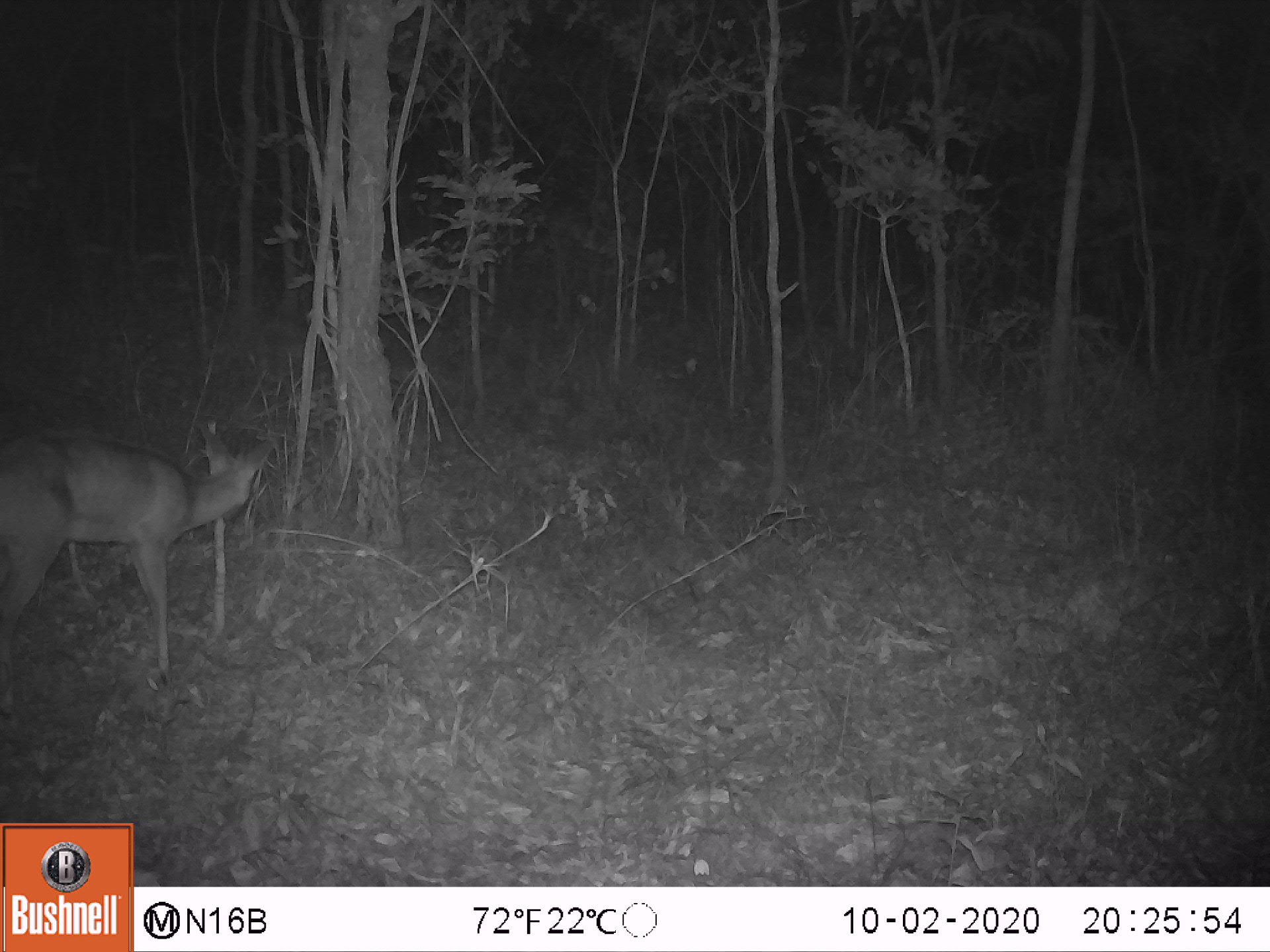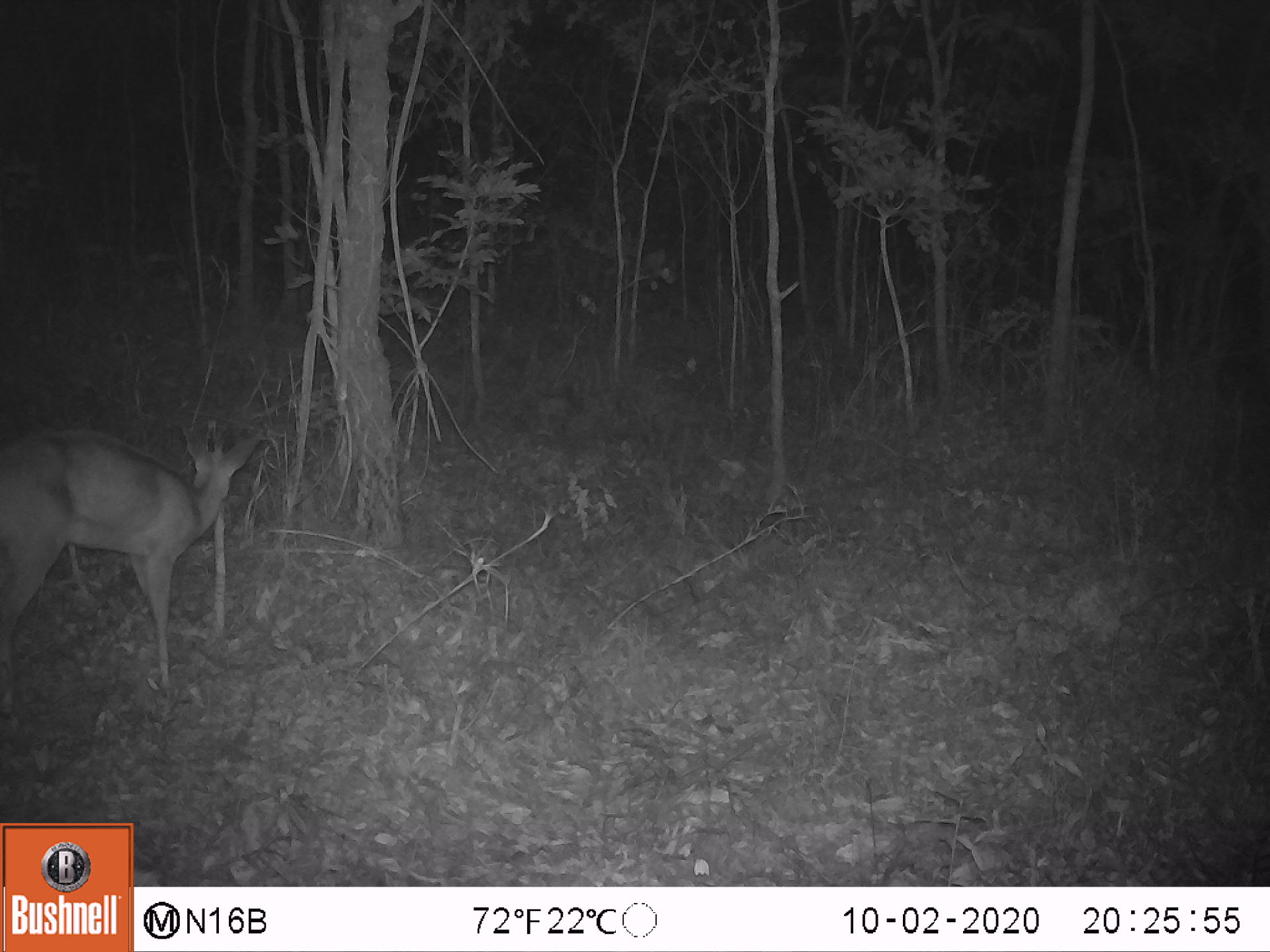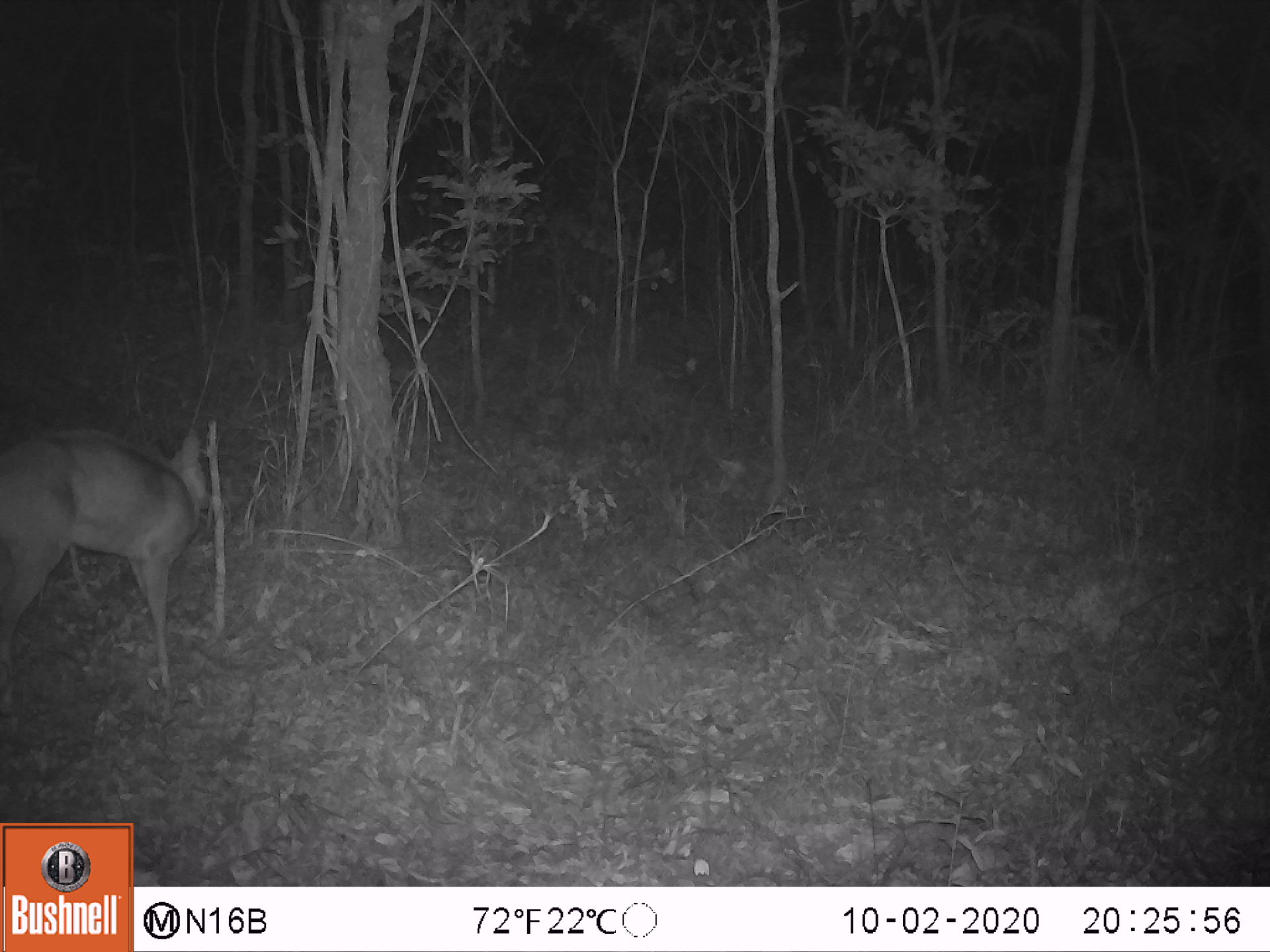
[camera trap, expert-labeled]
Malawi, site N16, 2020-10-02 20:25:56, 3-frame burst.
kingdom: Animalia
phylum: Chordata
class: Mammalia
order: Artiodactyla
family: Bovidae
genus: Sylvicapra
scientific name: Sylvicapra grimmia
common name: common duiker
Common duiker (Sylvicapra grimmia), count 1.